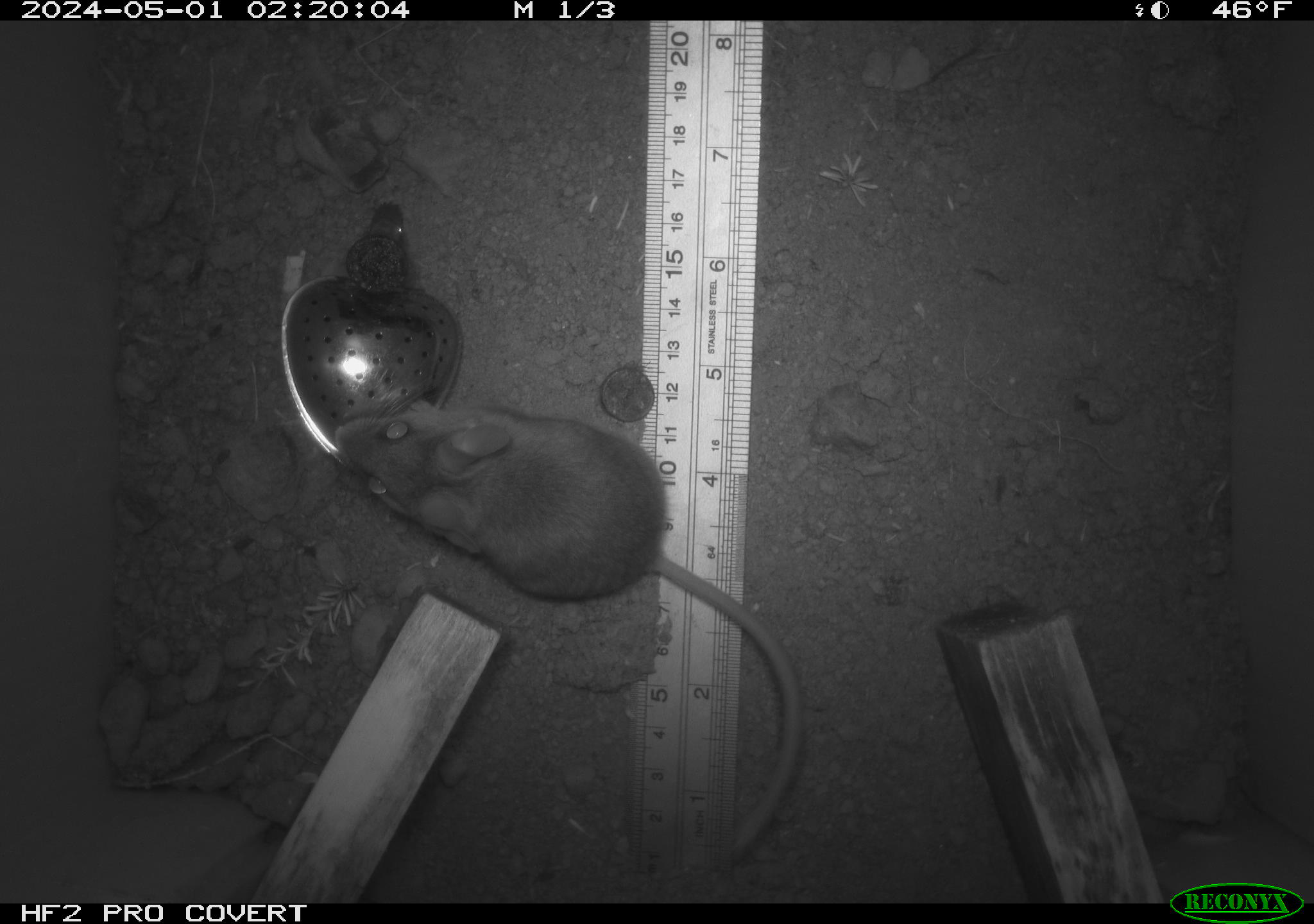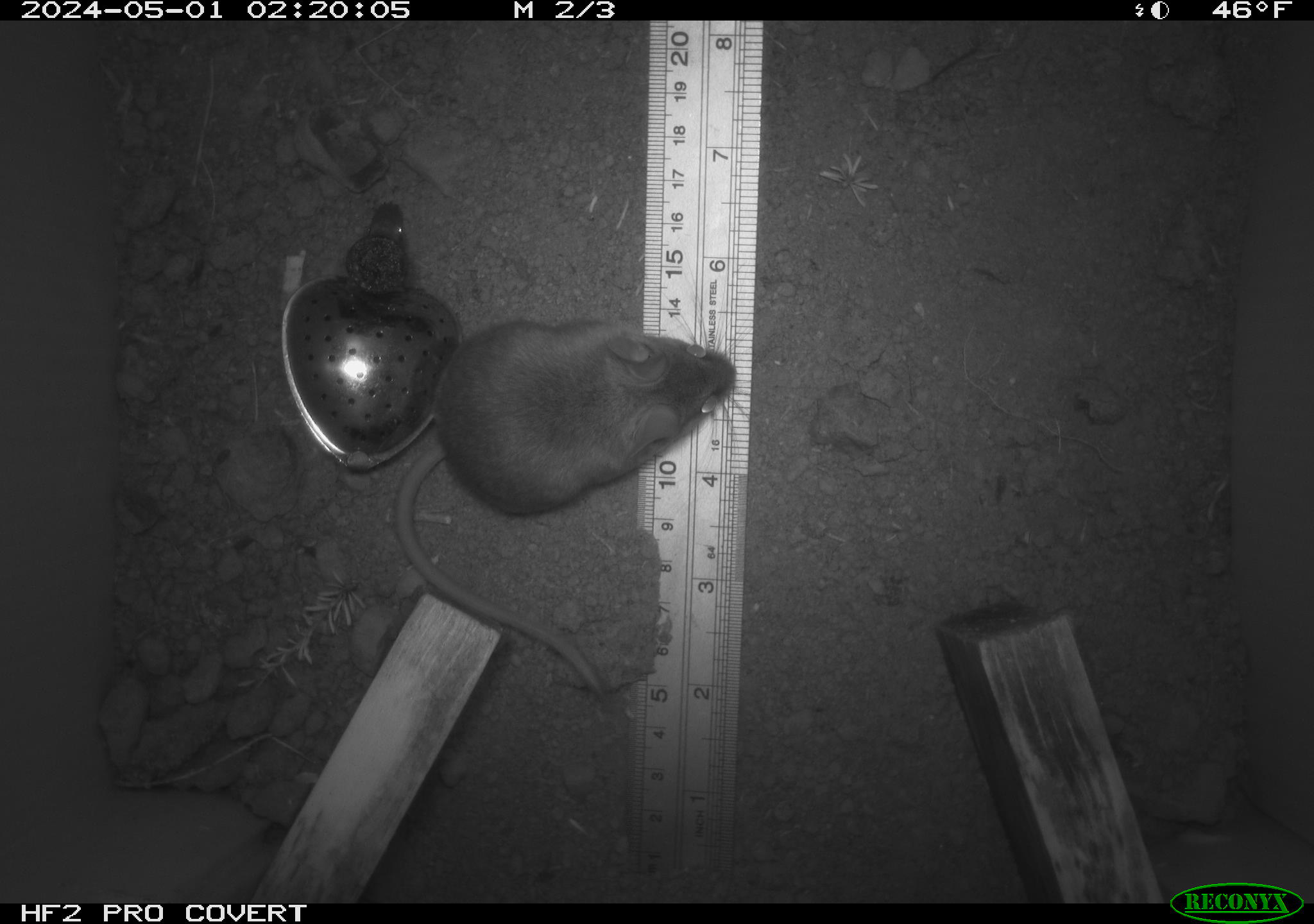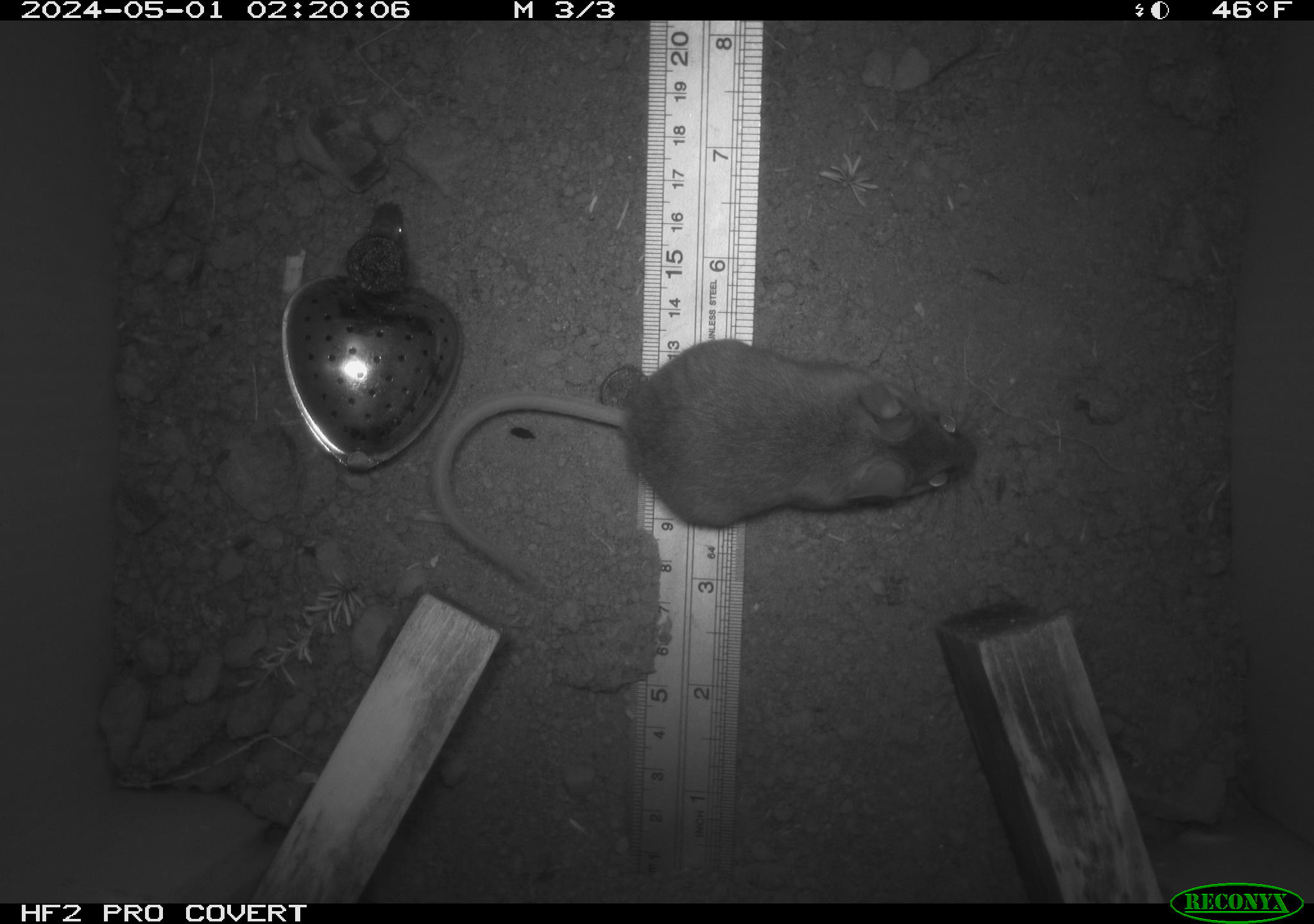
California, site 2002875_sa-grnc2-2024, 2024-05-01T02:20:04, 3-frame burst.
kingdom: Animalia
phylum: Chordata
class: Mammalia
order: Rodentia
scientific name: Rodentia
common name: rodent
Rodent (Rodentia).